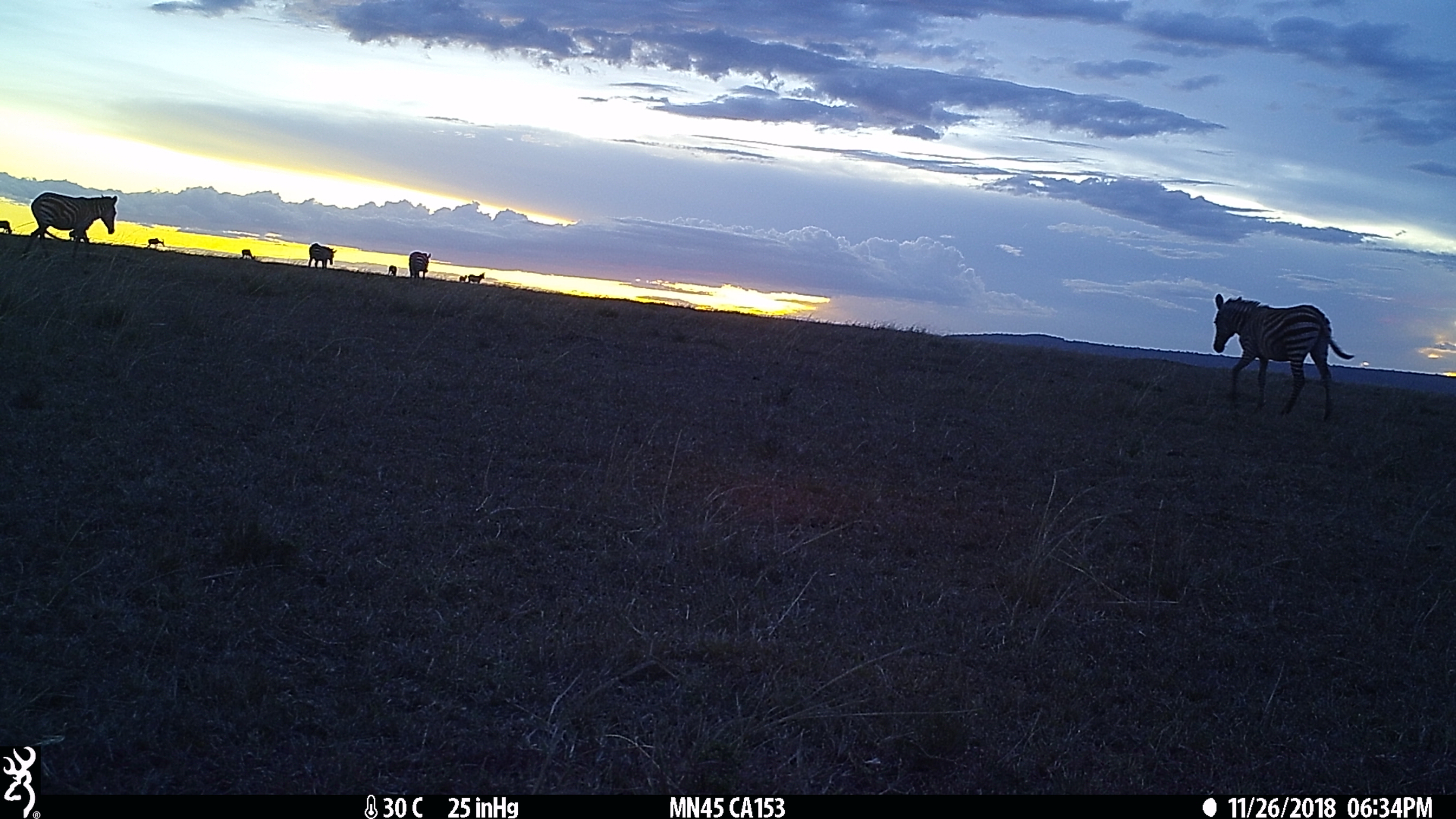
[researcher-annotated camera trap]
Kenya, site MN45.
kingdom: Animalia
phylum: Chordata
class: Mammalia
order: Perissodactyla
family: Equidae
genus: Equus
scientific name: Equus quagga burchellii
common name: burchell's zebra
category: zebra